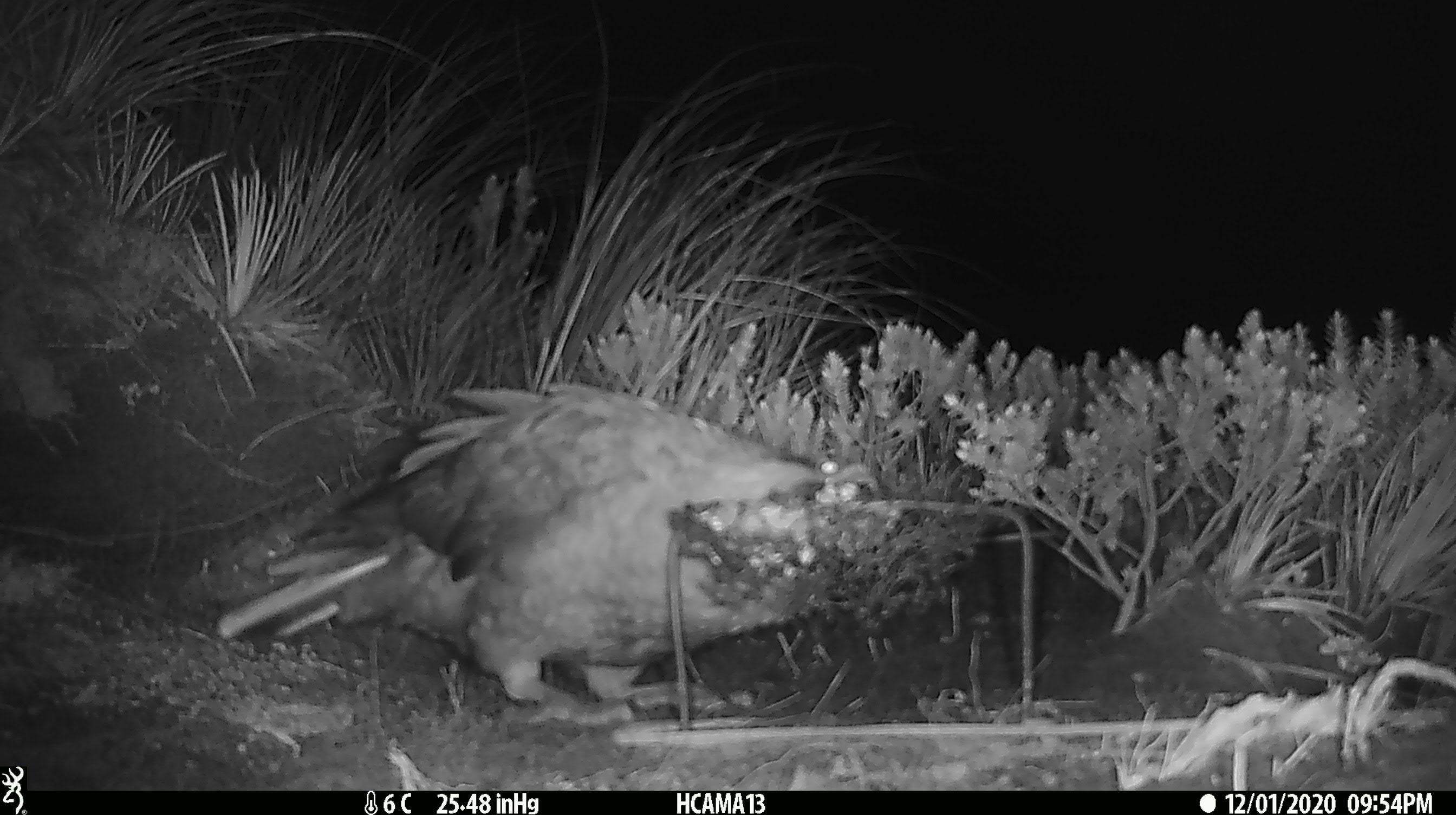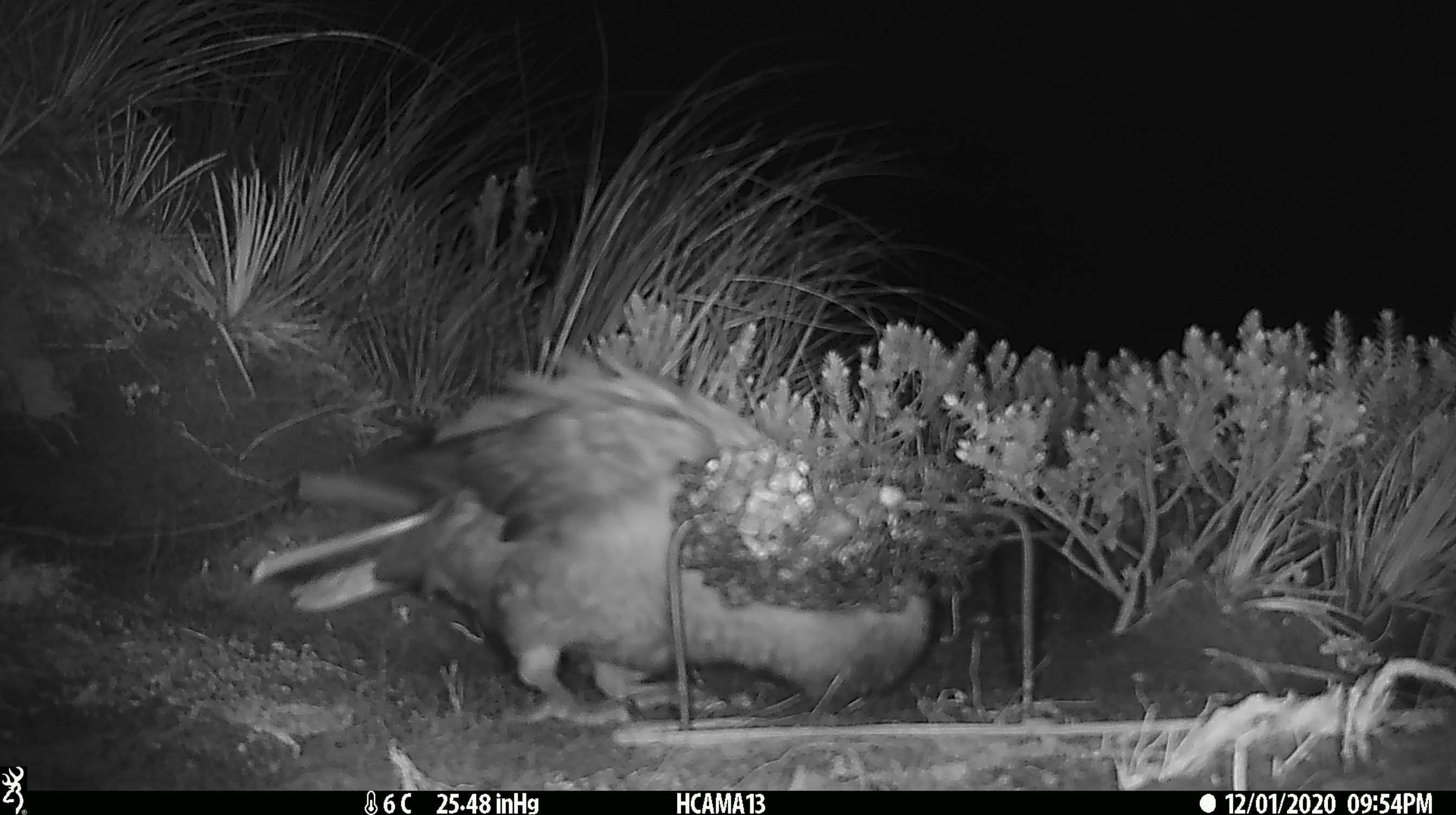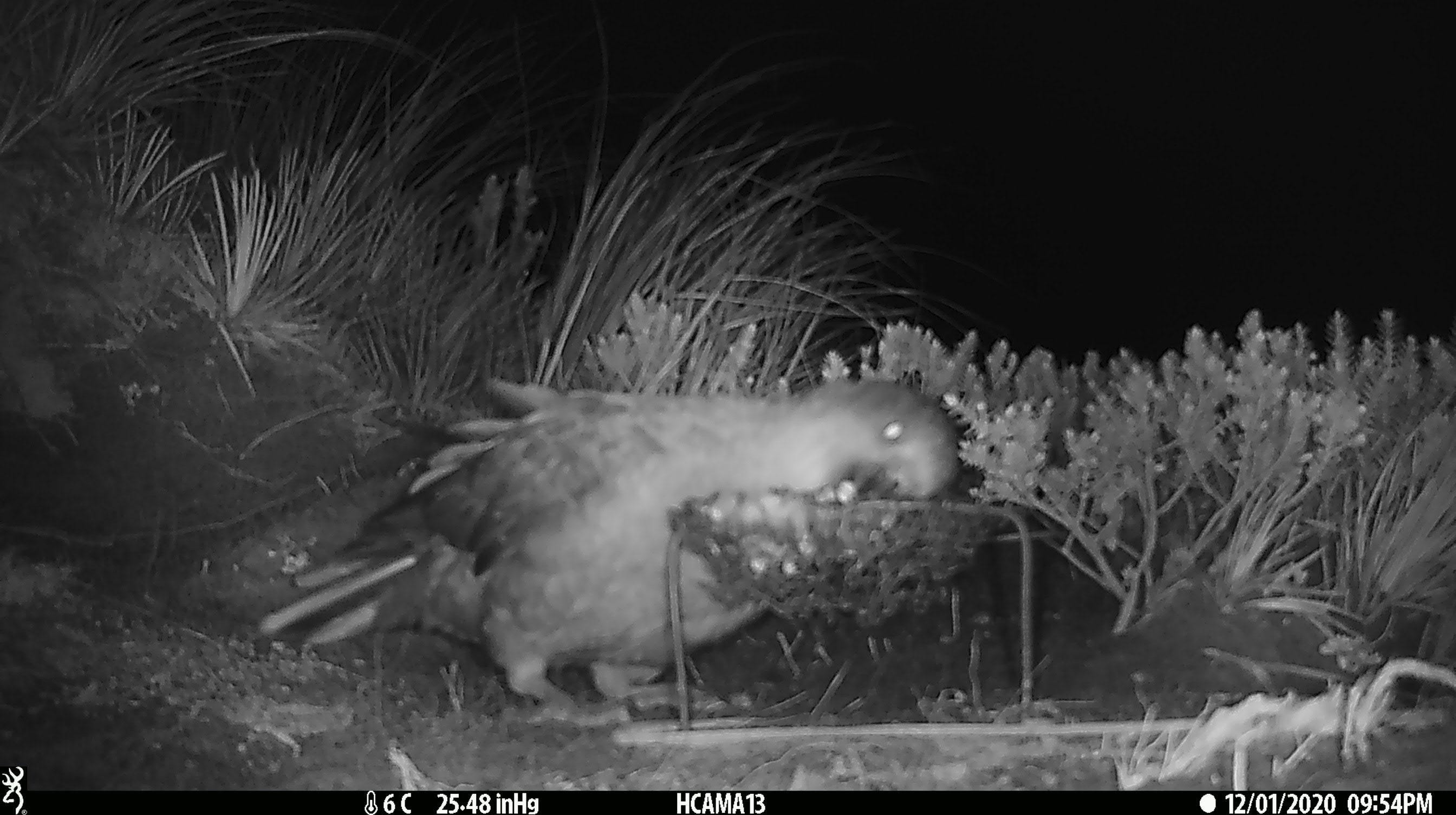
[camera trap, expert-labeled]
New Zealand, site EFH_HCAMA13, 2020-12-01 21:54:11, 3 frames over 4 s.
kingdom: Animalia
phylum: Chordata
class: Aves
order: Psittaciformes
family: Strigopidae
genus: Nestor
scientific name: Nestor notabilis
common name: kea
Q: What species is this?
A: Kea (Nestor notabilis).